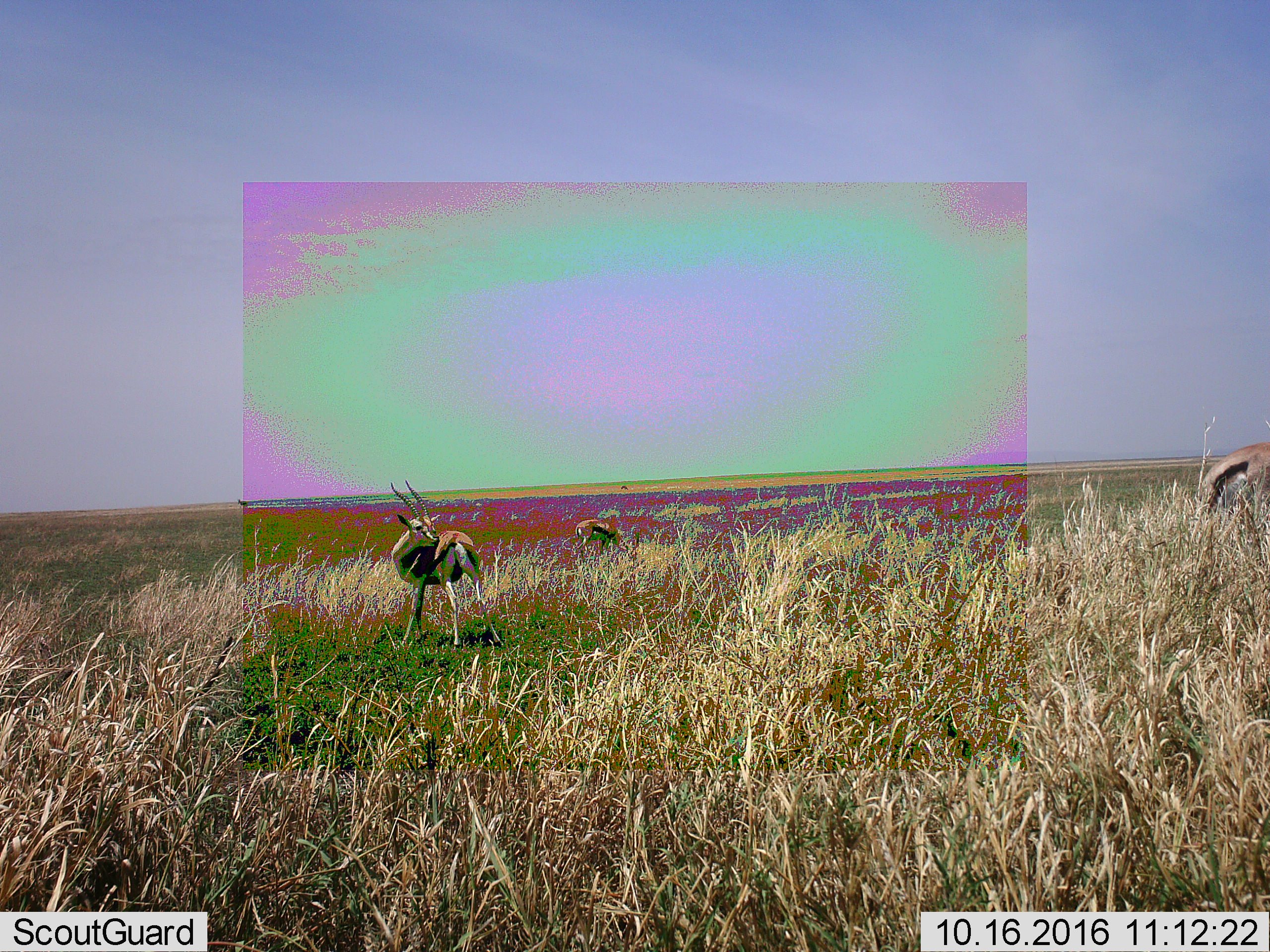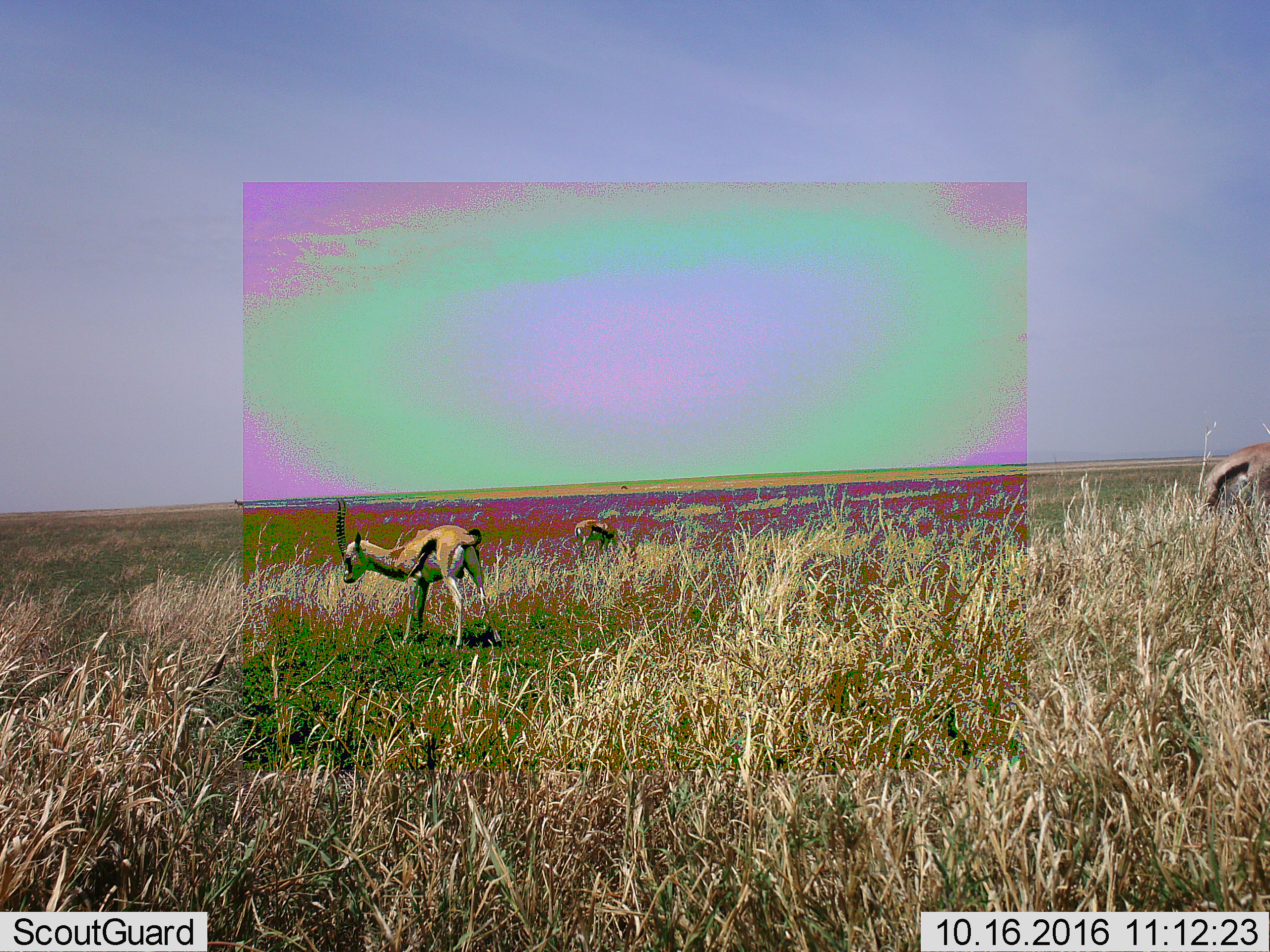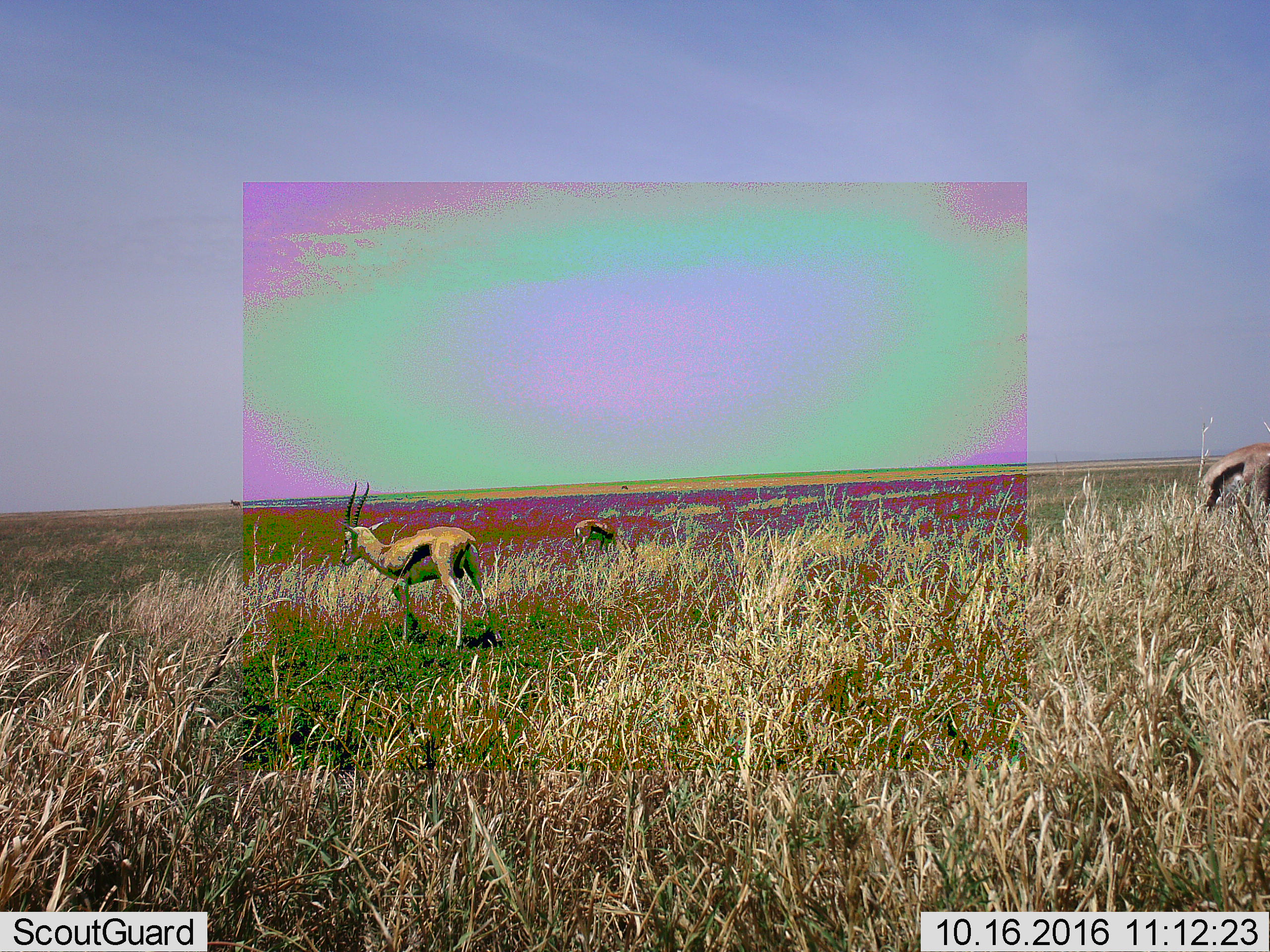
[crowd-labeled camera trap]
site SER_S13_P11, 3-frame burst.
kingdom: Animalia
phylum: Chordata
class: Mammalia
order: Artiodactyla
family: Bovidae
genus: Eudorcas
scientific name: Eudorcas thomsonii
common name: thomson's gazelle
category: gazellethomsons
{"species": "gazellethomsons (thomson's gazelle) (Eudorcas thomsonii)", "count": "3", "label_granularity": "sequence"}